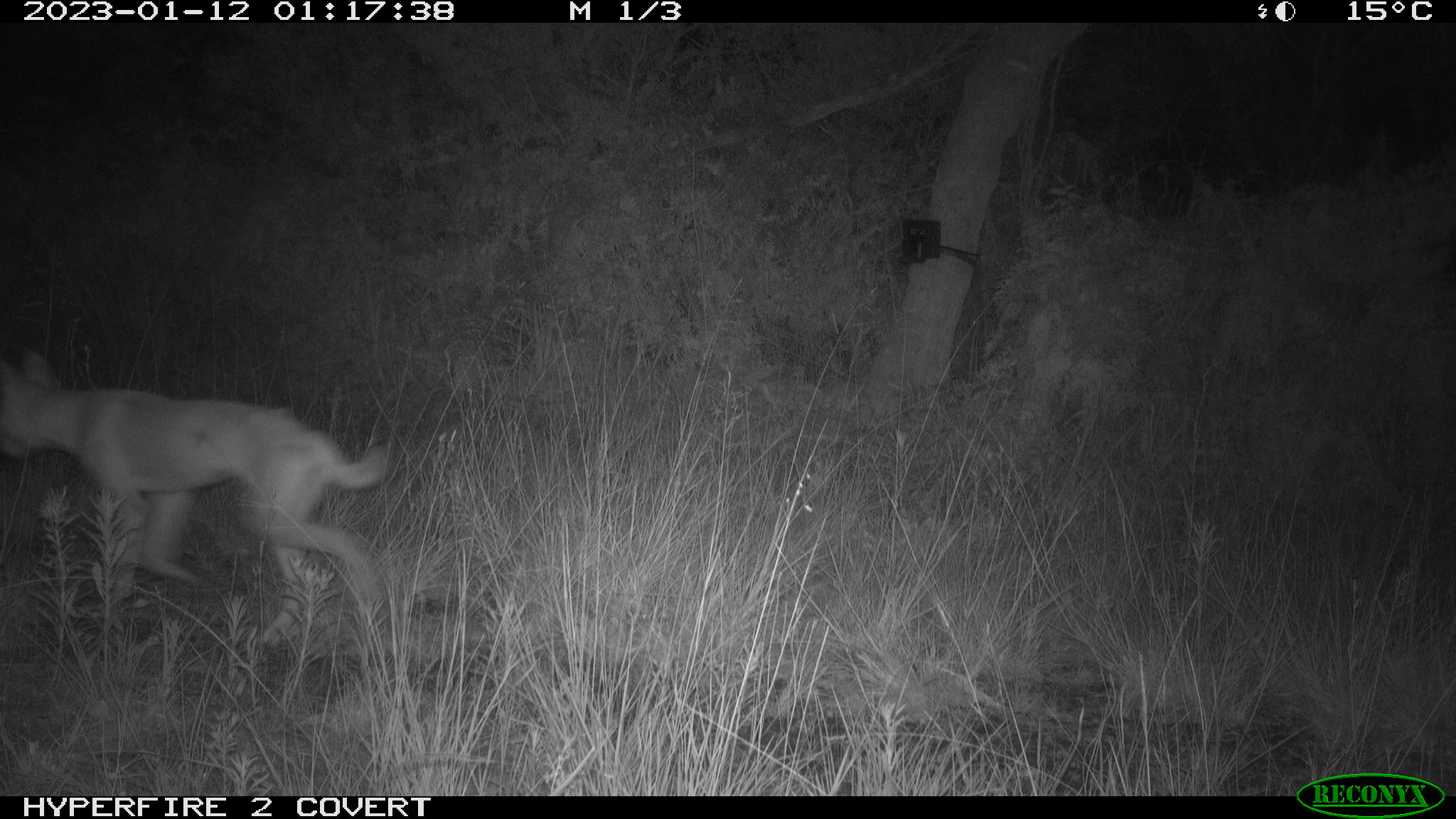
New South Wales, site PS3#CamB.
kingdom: Animalia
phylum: Chordata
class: Mammalia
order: Carnivora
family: Canidae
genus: Canis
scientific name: Canis familiaris dingo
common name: dingo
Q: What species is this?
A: Dingo (Canis familiaris dingo).